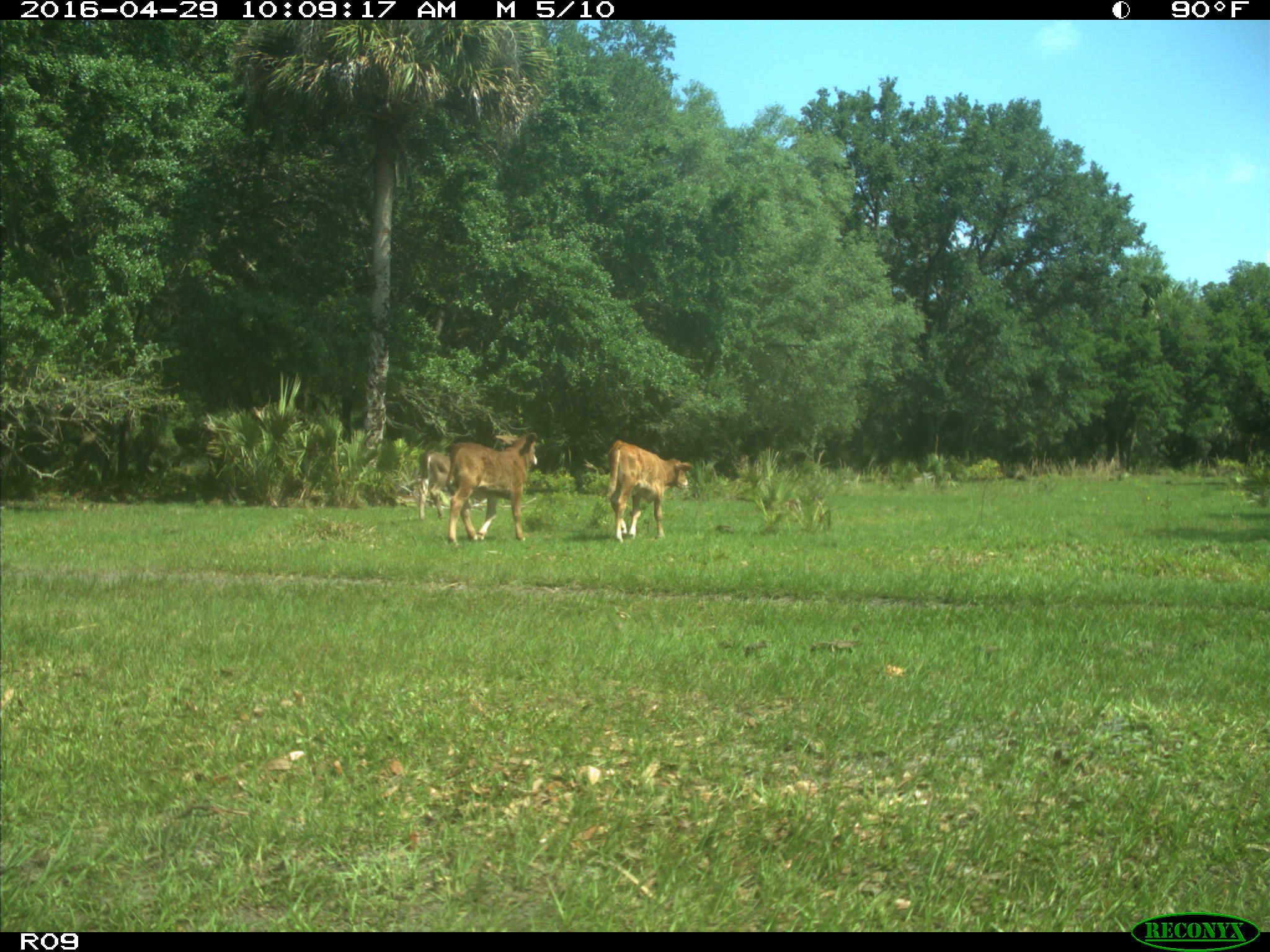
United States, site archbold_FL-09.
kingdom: Animalia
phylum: Chordata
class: Mammalia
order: Artiodactyla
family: Bovidae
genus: Bos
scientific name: Bos taurus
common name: domestic cow